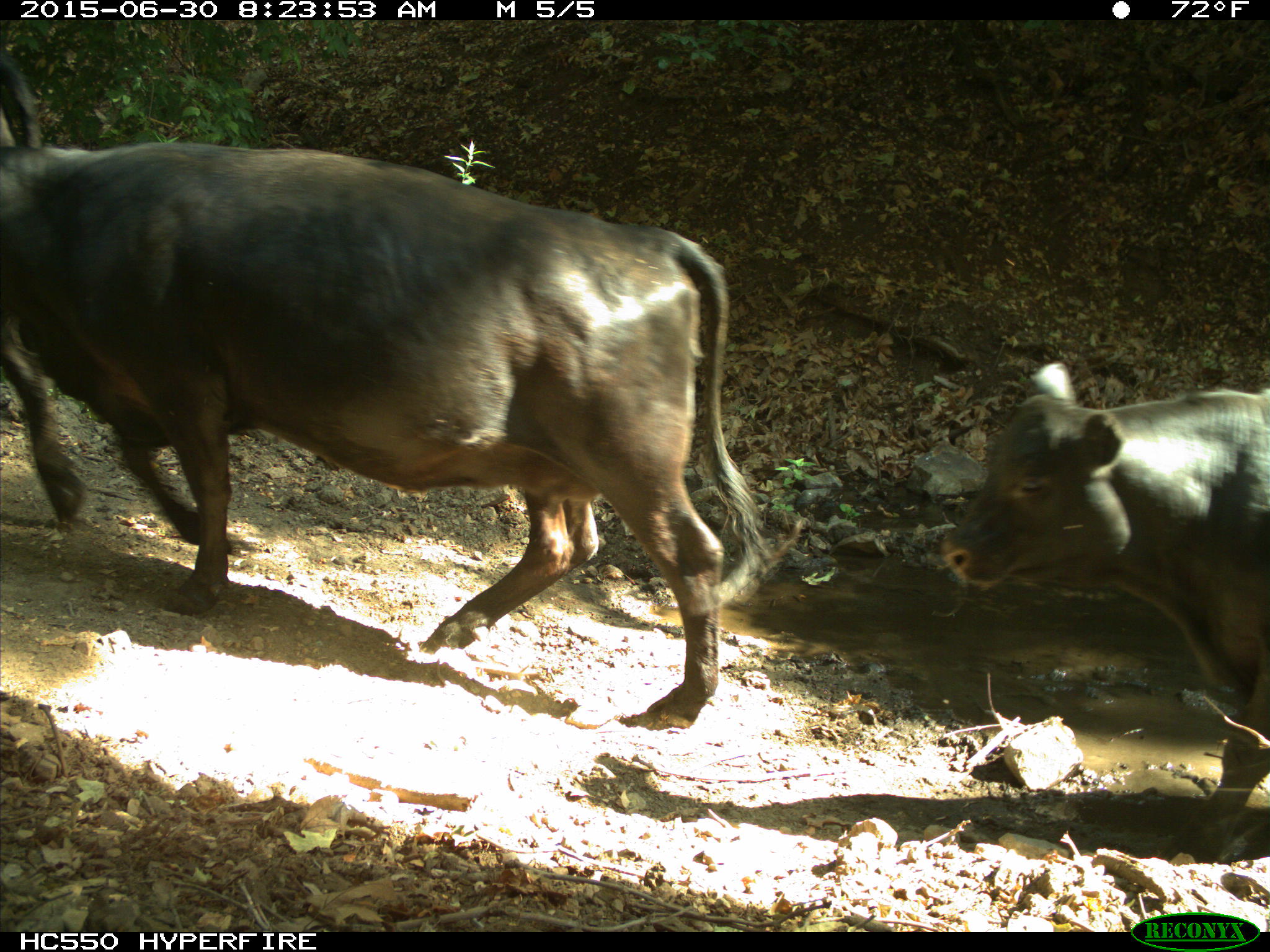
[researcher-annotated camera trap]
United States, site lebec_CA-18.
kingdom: Animalia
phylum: Chordata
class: Mammalia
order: Artiodactyla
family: Bovidae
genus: Bos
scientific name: Bos taurus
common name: domestic cow